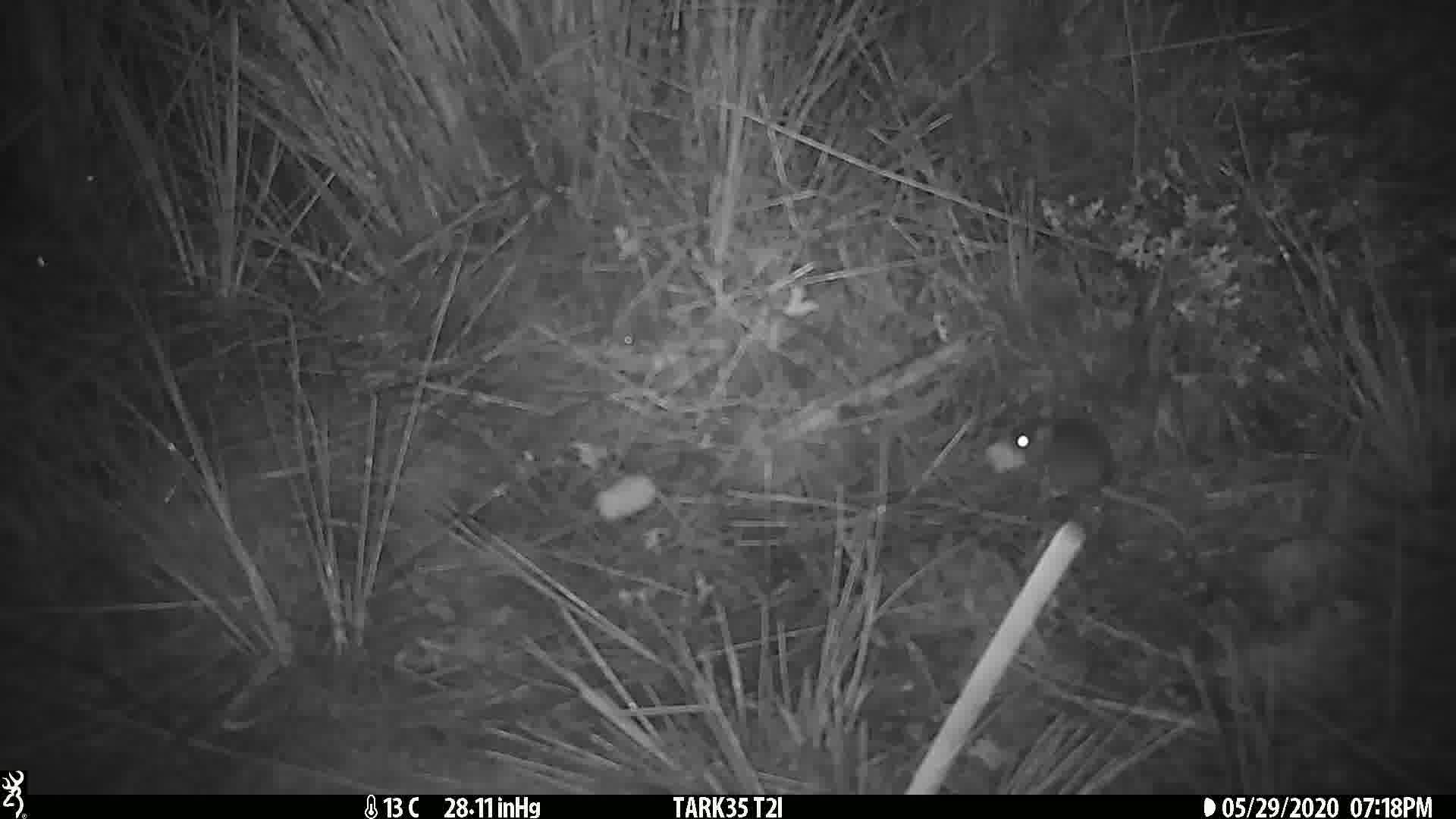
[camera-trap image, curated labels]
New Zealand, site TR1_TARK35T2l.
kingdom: Animalia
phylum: Chordata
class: Mammalia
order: Rodentia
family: Muridae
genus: Mus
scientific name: Mus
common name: mouse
Mouse (Mus).